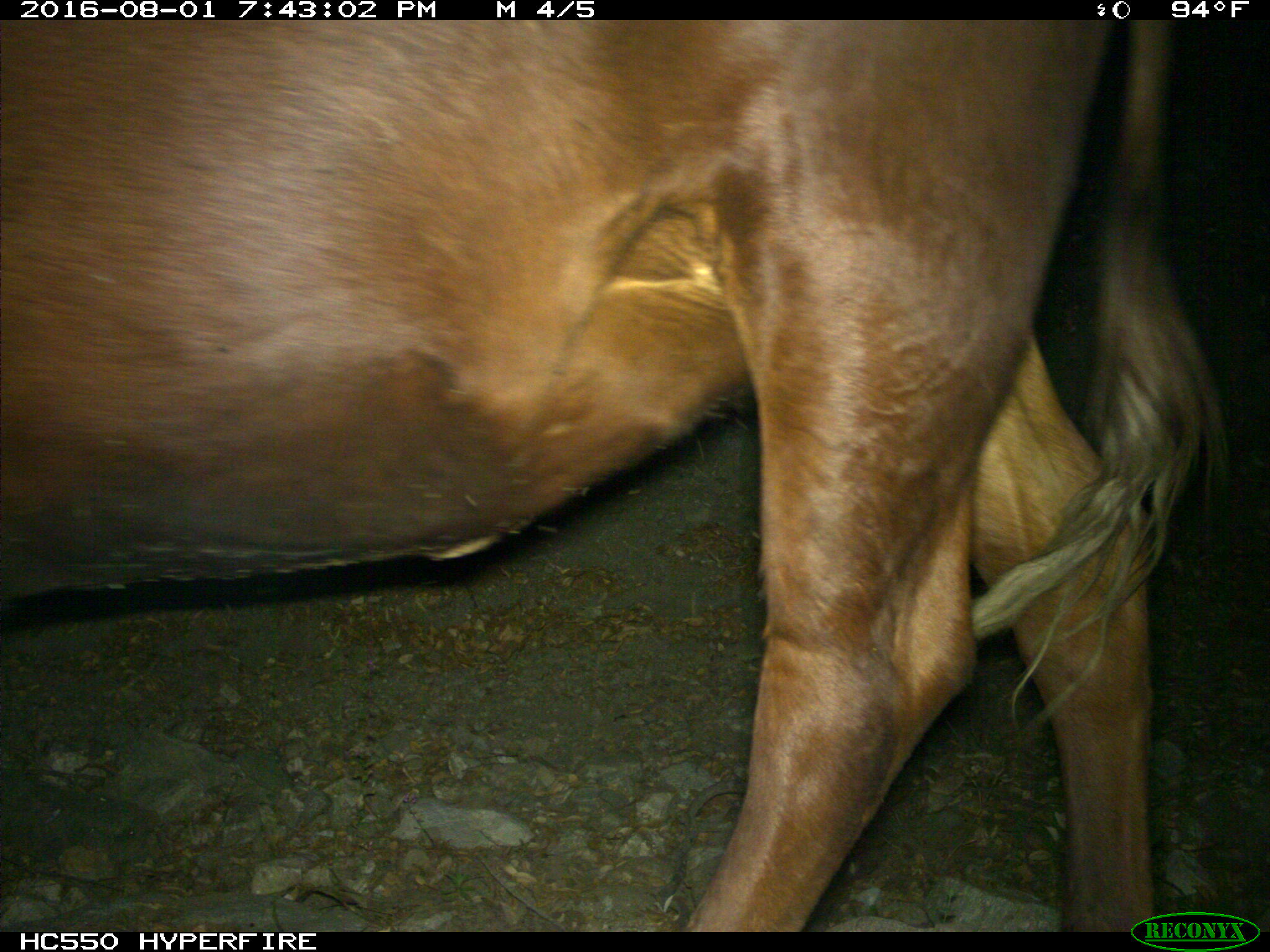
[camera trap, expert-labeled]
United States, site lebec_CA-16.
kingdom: Animalia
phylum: Chordata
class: Mammalia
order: Artiodactyla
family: Bovidae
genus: Bos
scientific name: Bos taurus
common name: domestic cow